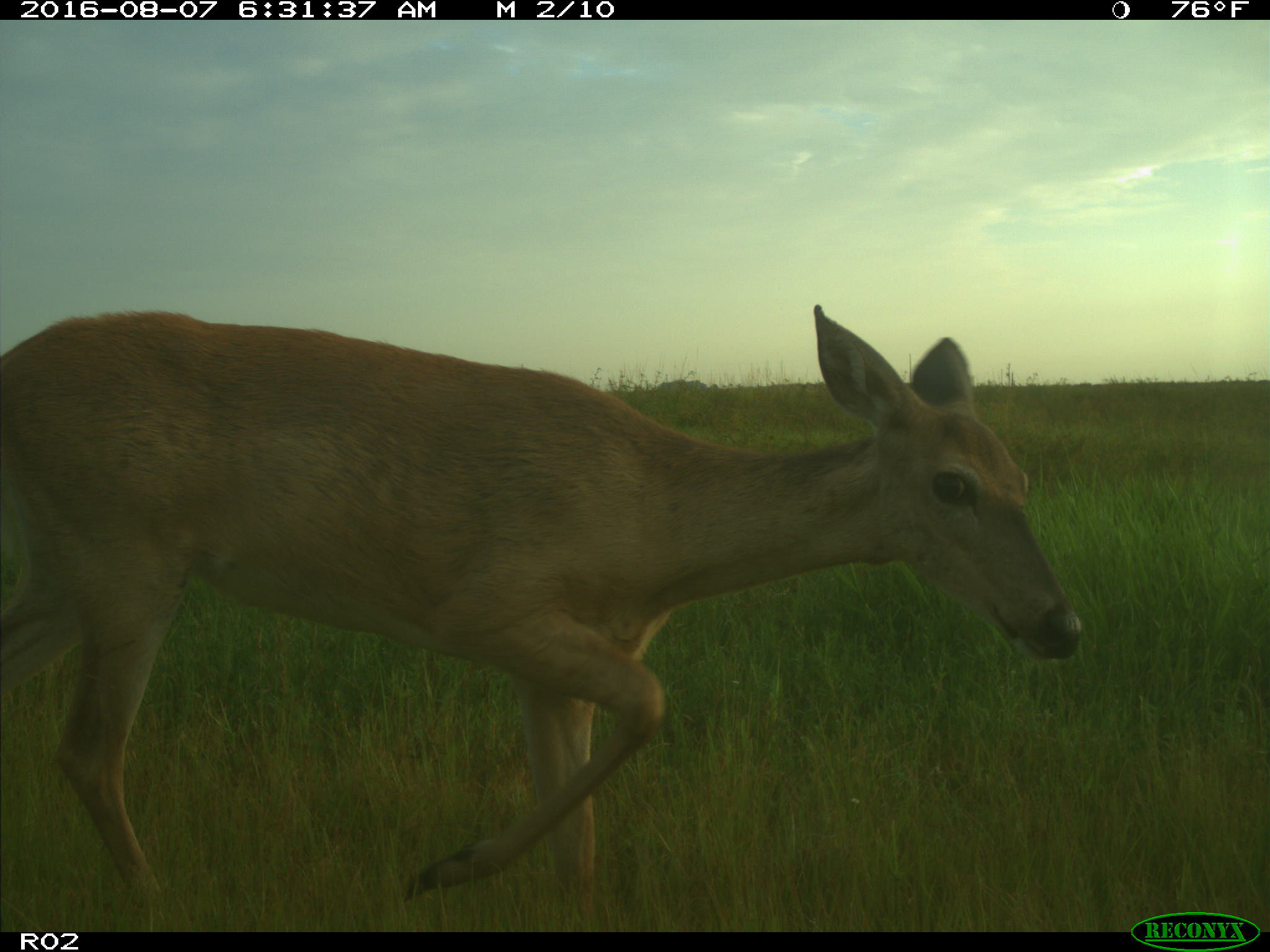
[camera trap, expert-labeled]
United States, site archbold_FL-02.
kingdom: Animalia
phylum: Chordata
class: Mammalia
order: Artiodactyla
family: Cervidae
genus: Odocoileus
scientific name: Odocoileus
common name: deer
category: unidentified deer